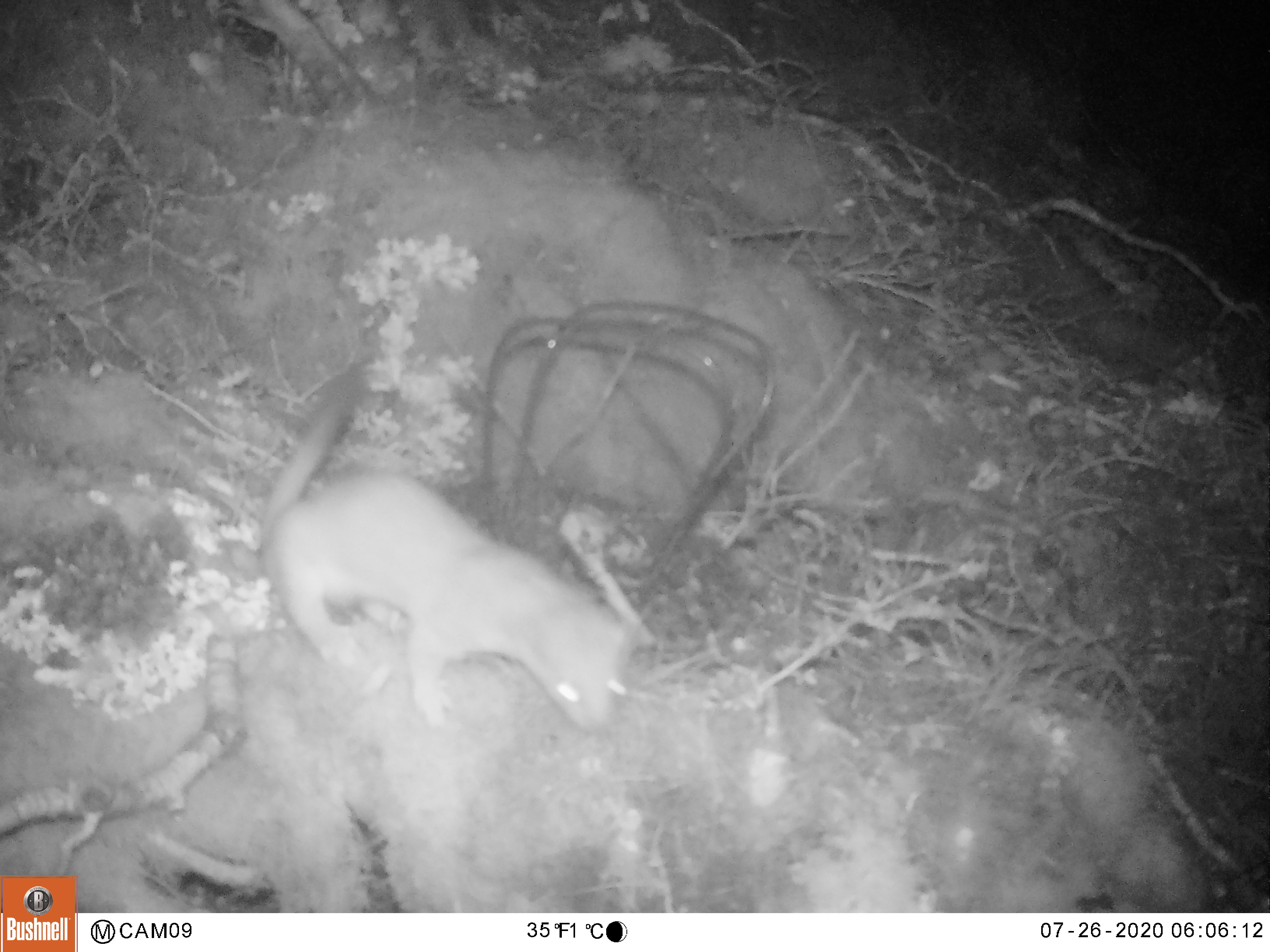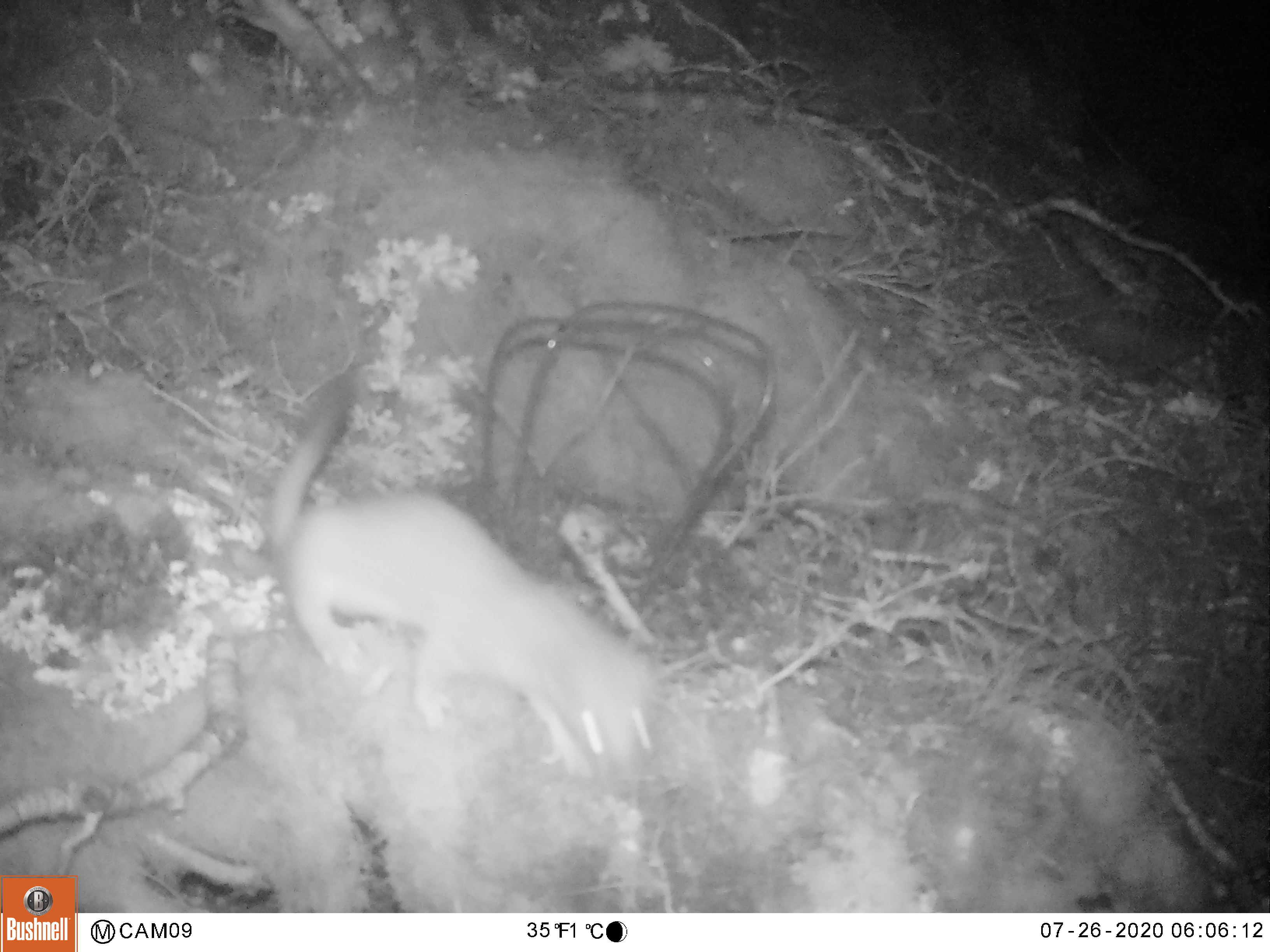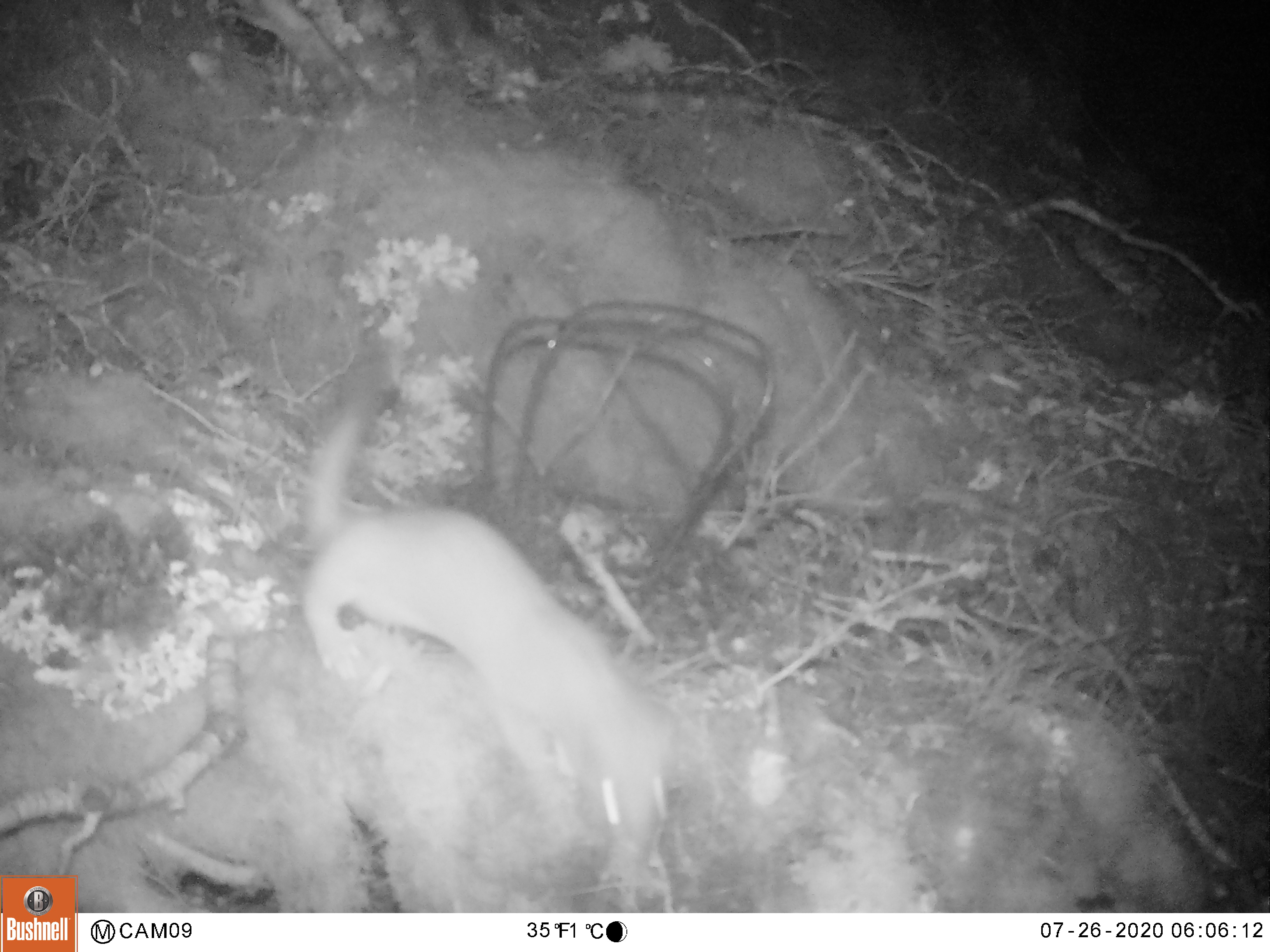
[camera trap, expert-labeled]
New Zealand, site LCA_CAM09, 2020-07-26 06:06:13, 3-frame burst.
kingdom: Animalia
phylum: Chordata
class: Mammalia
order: Carnivora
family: Mustelidae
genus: Mustela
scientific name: Mustela erminea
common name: stoat